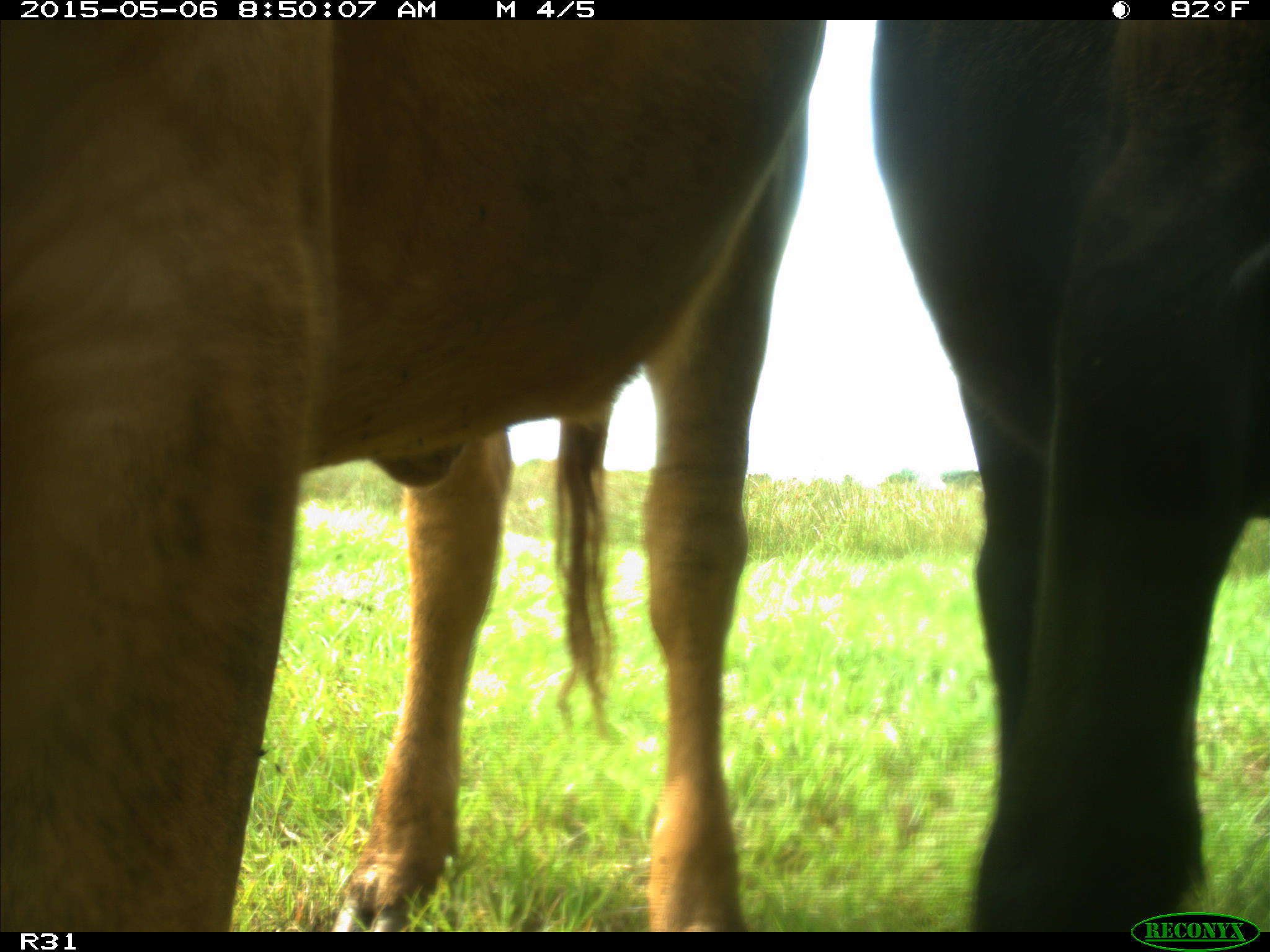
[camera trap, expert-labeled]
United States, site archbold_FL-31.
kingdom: Animalia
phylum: Chordata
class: Mammalia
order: Artiodactyla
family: Bovidae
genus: Bos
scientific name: Bos taurus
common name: domestic cow